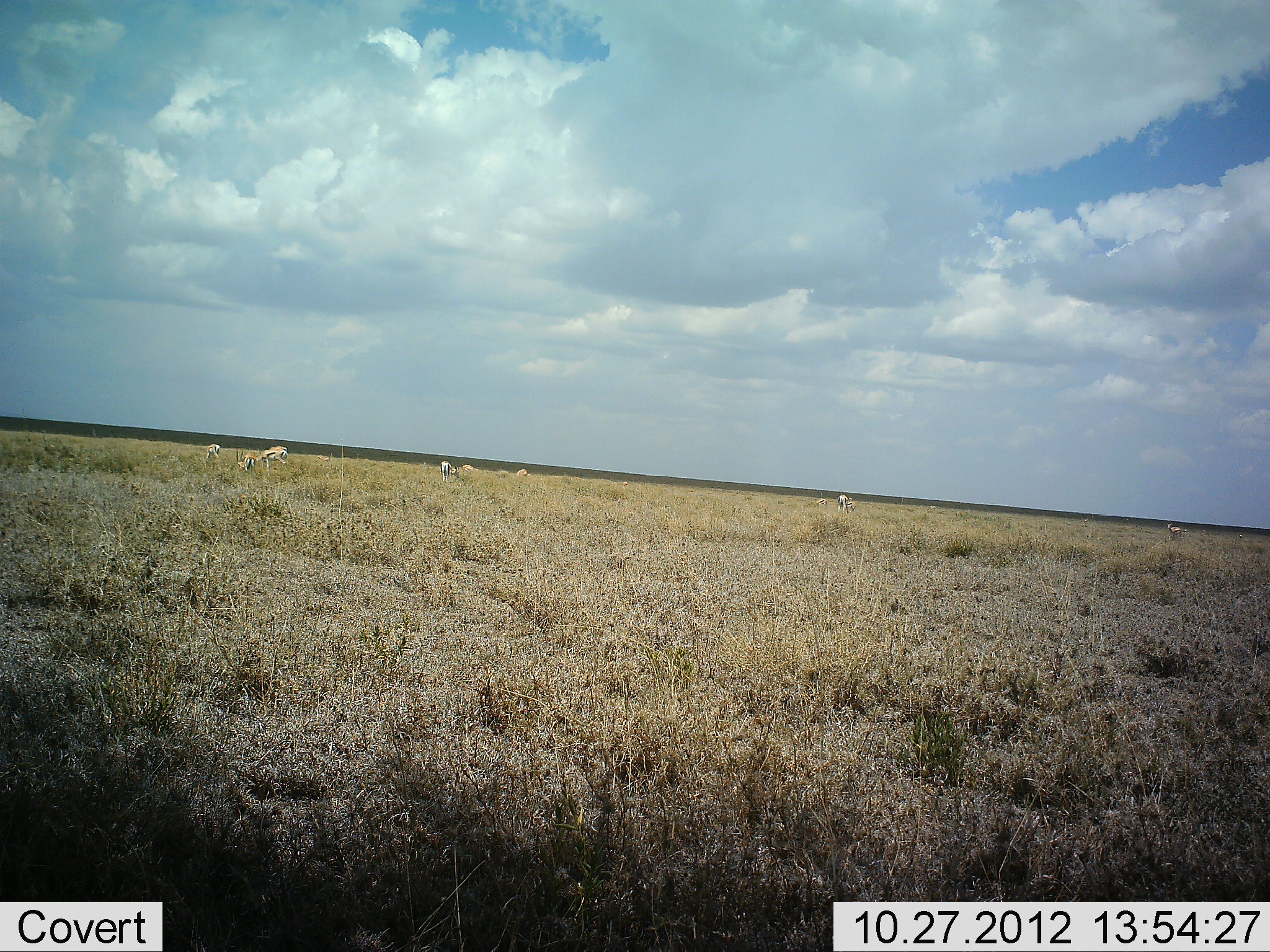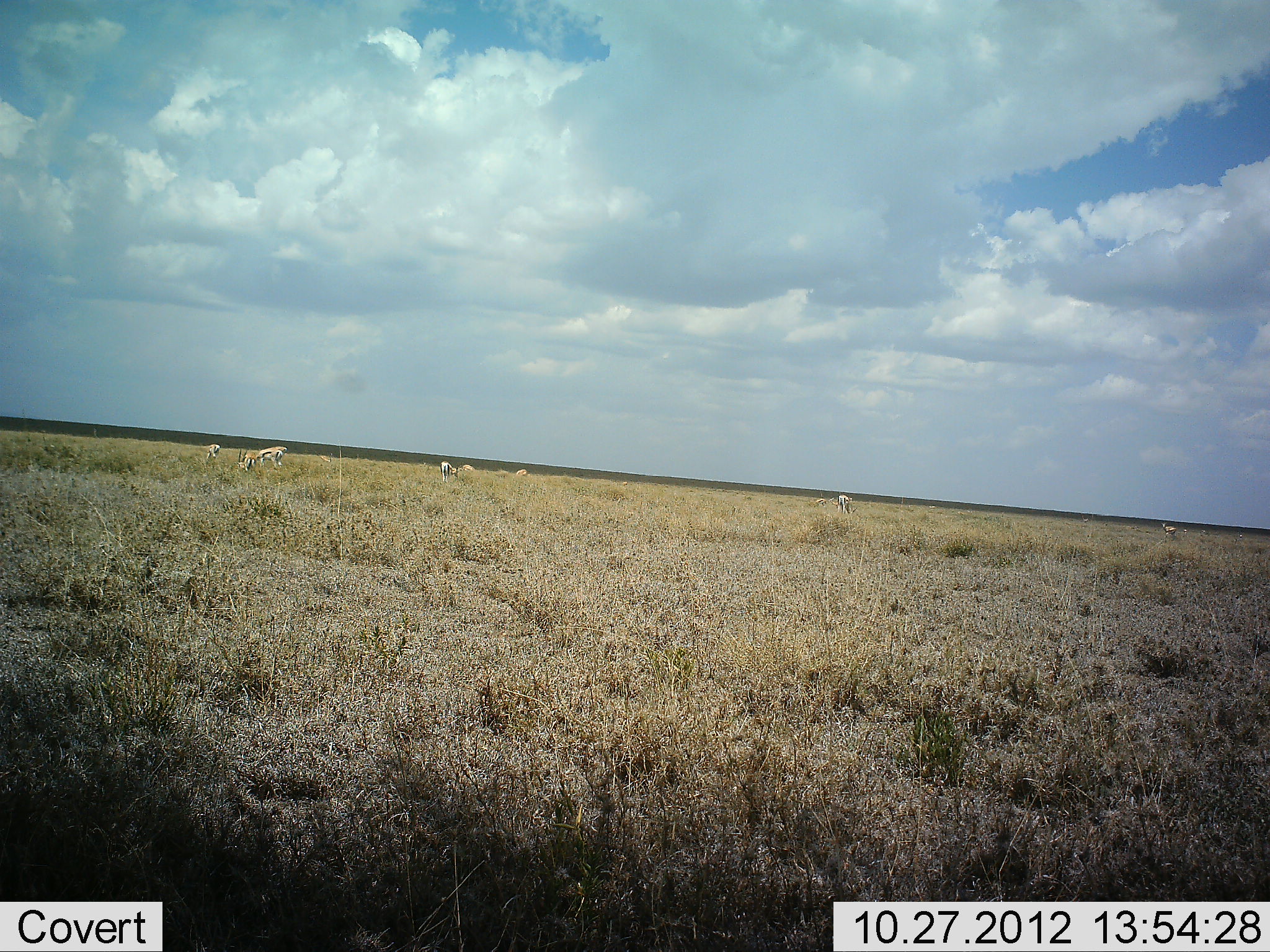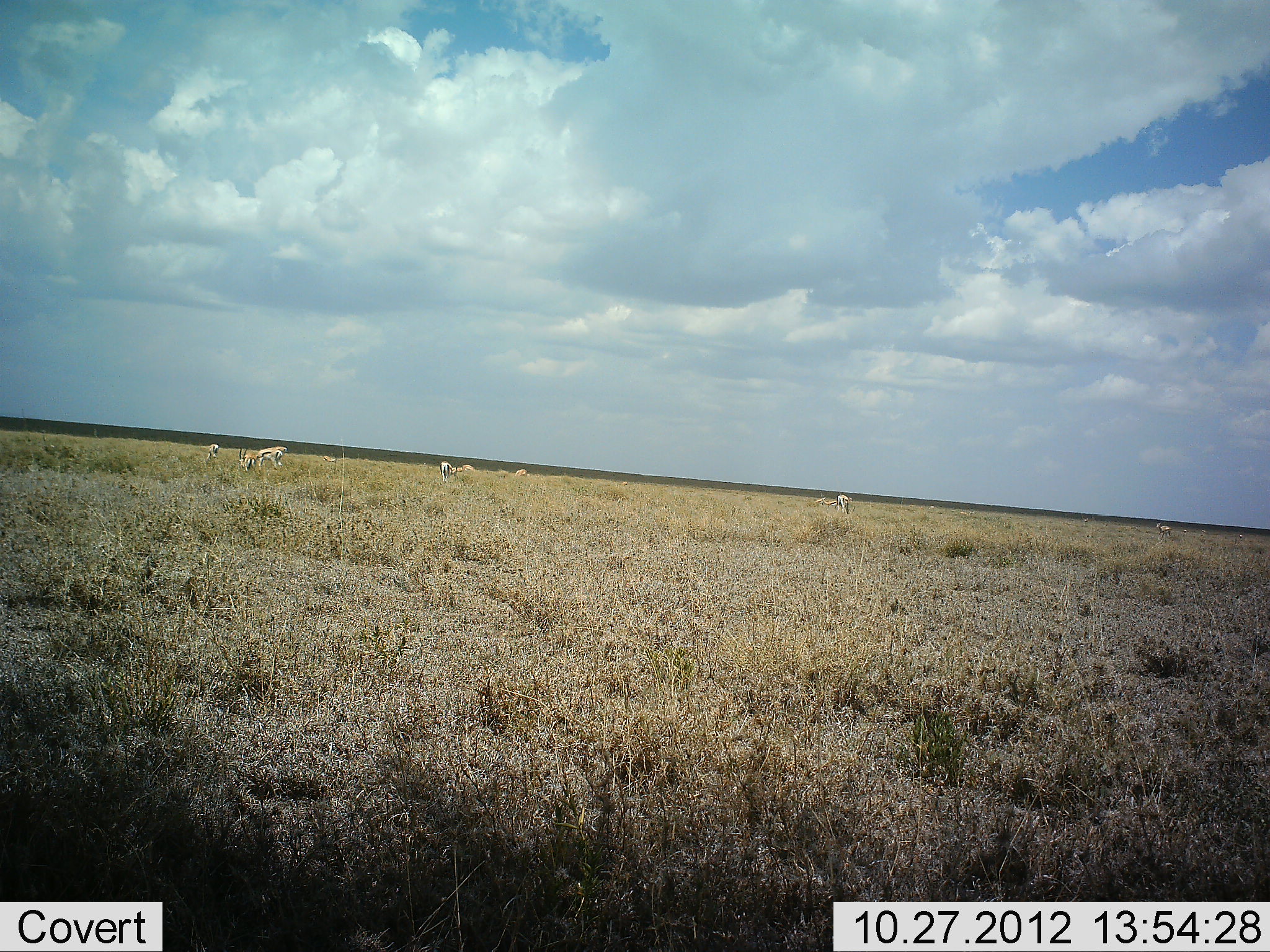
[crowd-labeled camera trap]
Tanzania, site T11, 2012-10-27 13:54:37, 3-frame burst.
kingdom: Animalia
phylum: Chordata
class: Mammalia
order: Artiodactyla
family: Bovidae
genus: Eudorcas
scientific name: Eudorcas thomsonii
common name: thomson's gazelle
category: gazellethomsons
Gazellethomsons (thomson's gazelle) (Eudorcas thomsonii), count 10. Behavior (volunteer vote fractions): standing 40%, resting 0%, moving 40%, interacting 0%. Young present (vote fraction): 0%. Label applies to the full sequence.